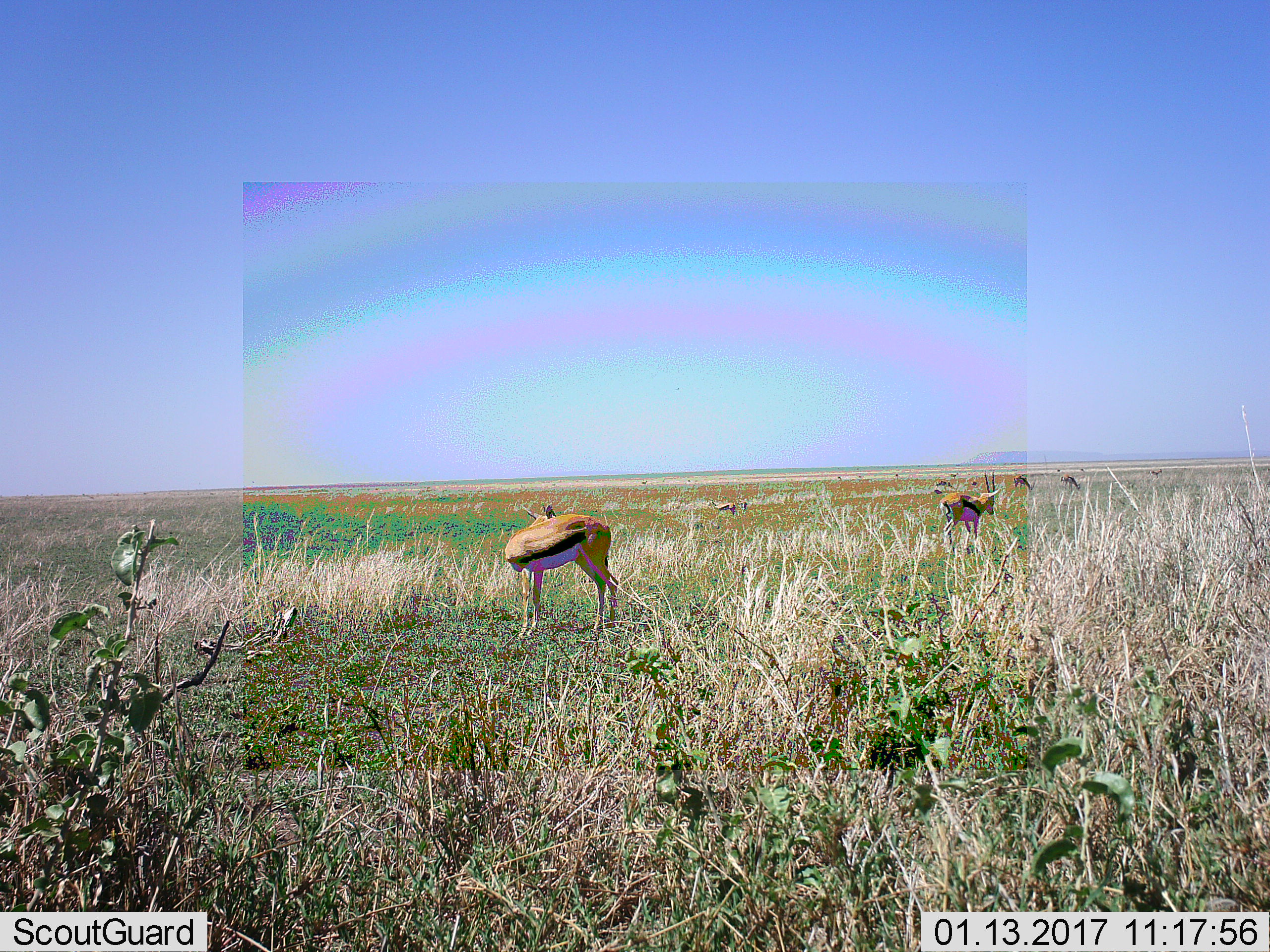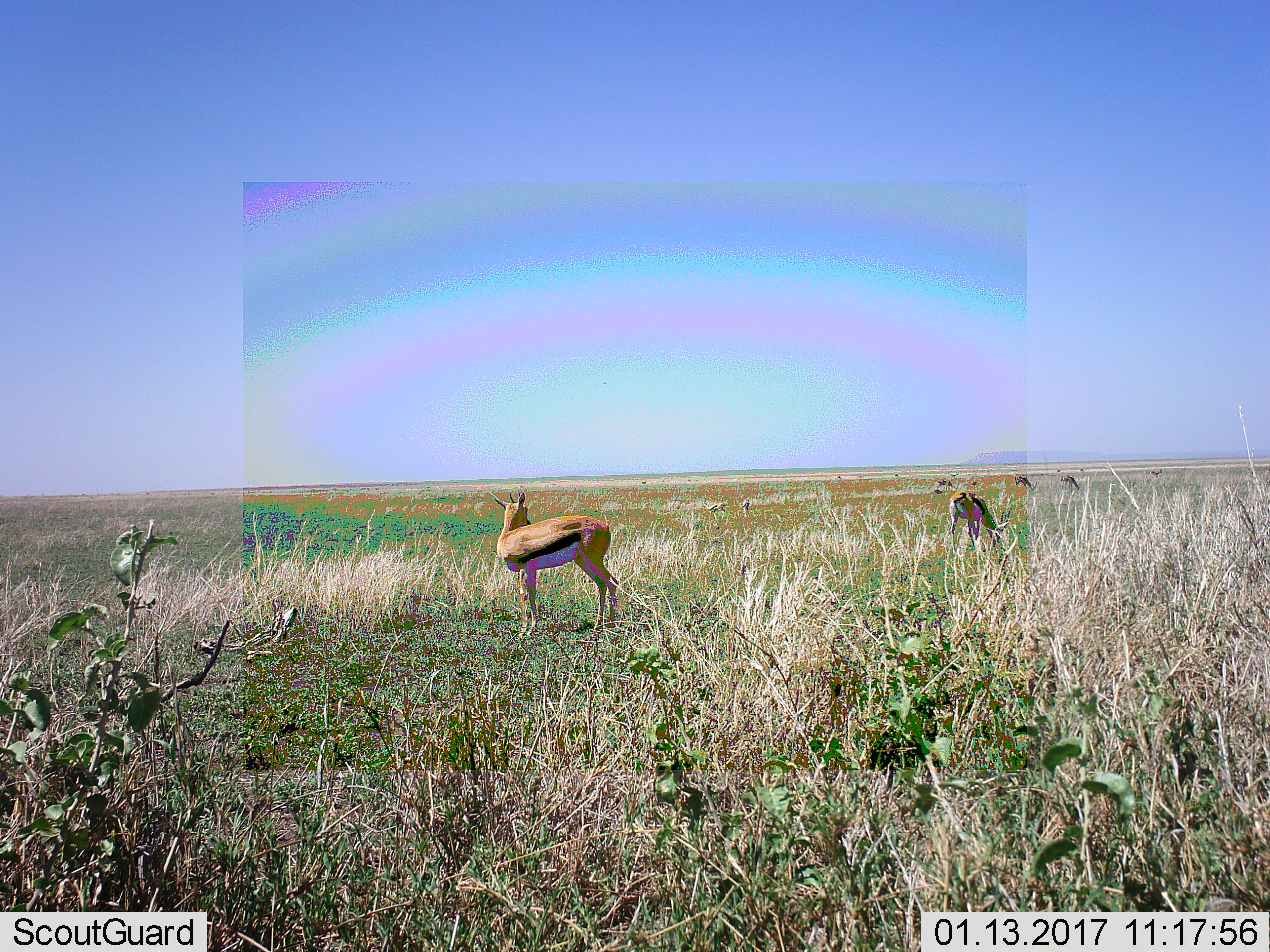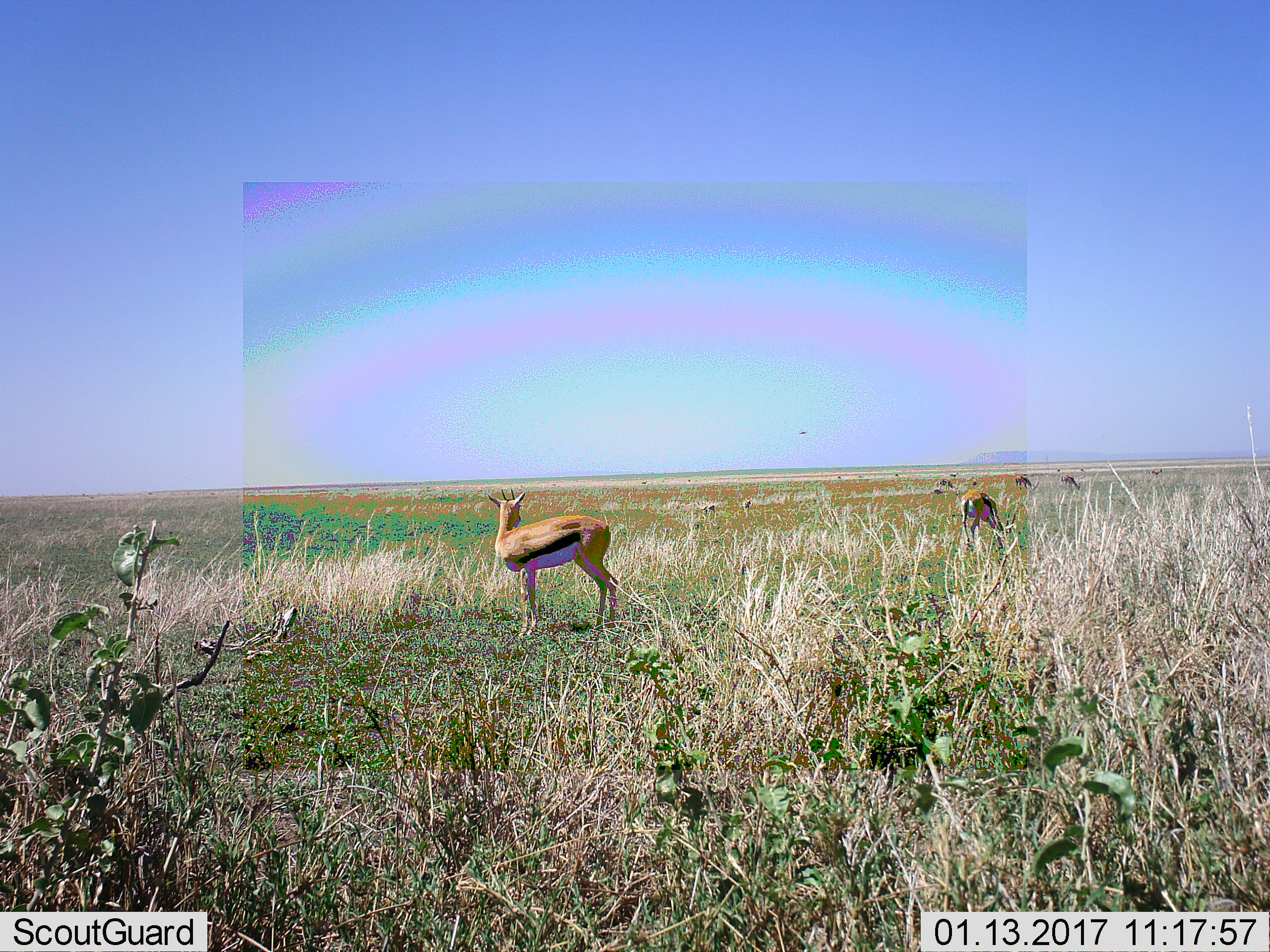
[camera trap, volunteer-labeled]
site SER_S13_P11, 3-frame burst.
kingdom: Animalia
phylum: Chordata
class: Mammalia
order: Artiodactyla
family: Bovidae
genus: Eudorcas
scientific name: Eudorcas thomsonii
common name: thomson's gazelle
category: gazellethomsons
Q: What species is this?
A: Gazellethomsons (thomson's gazelle) (Eudorcas thomsonii).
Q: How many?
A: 7.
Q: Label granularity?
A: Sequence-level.